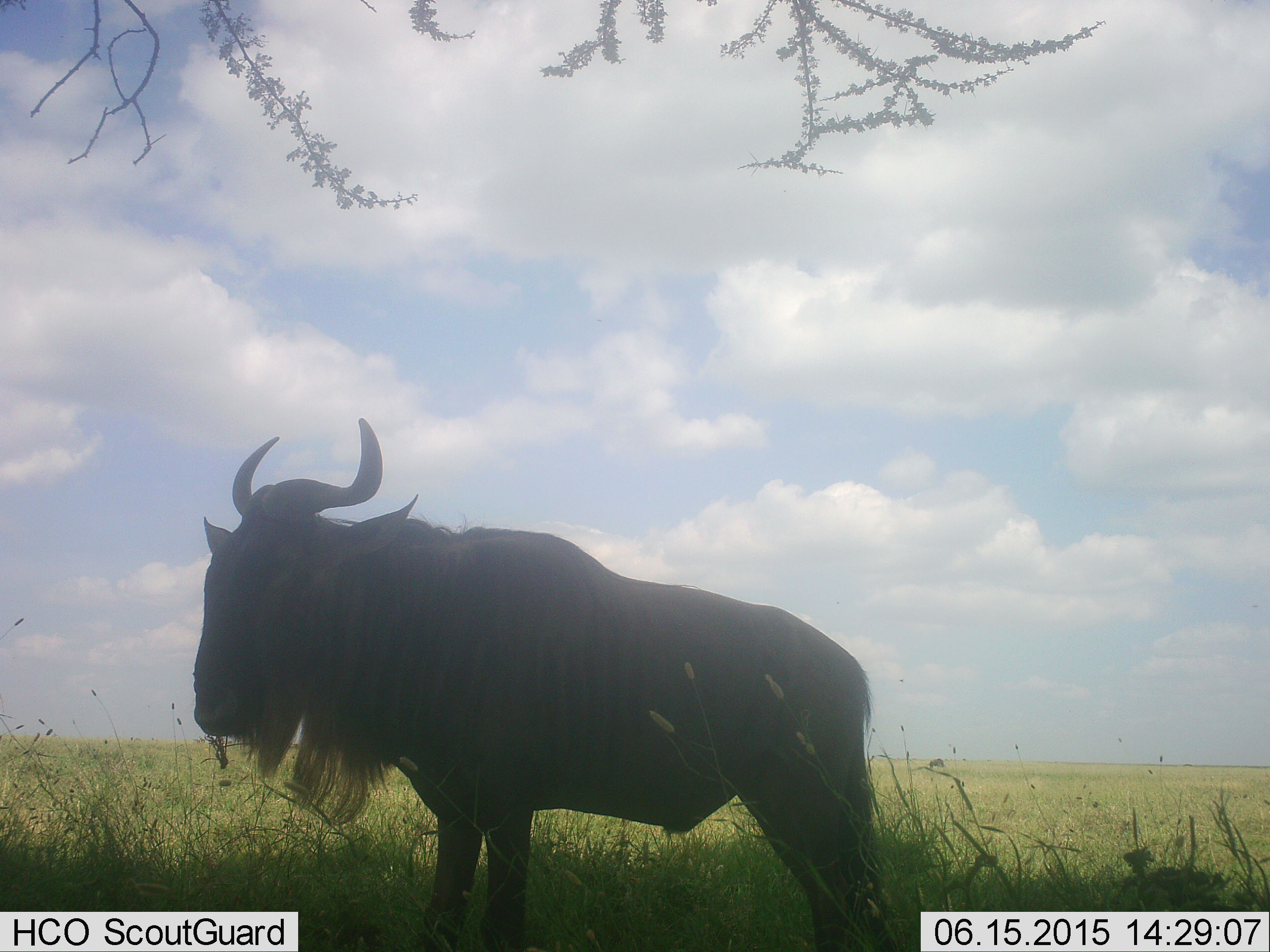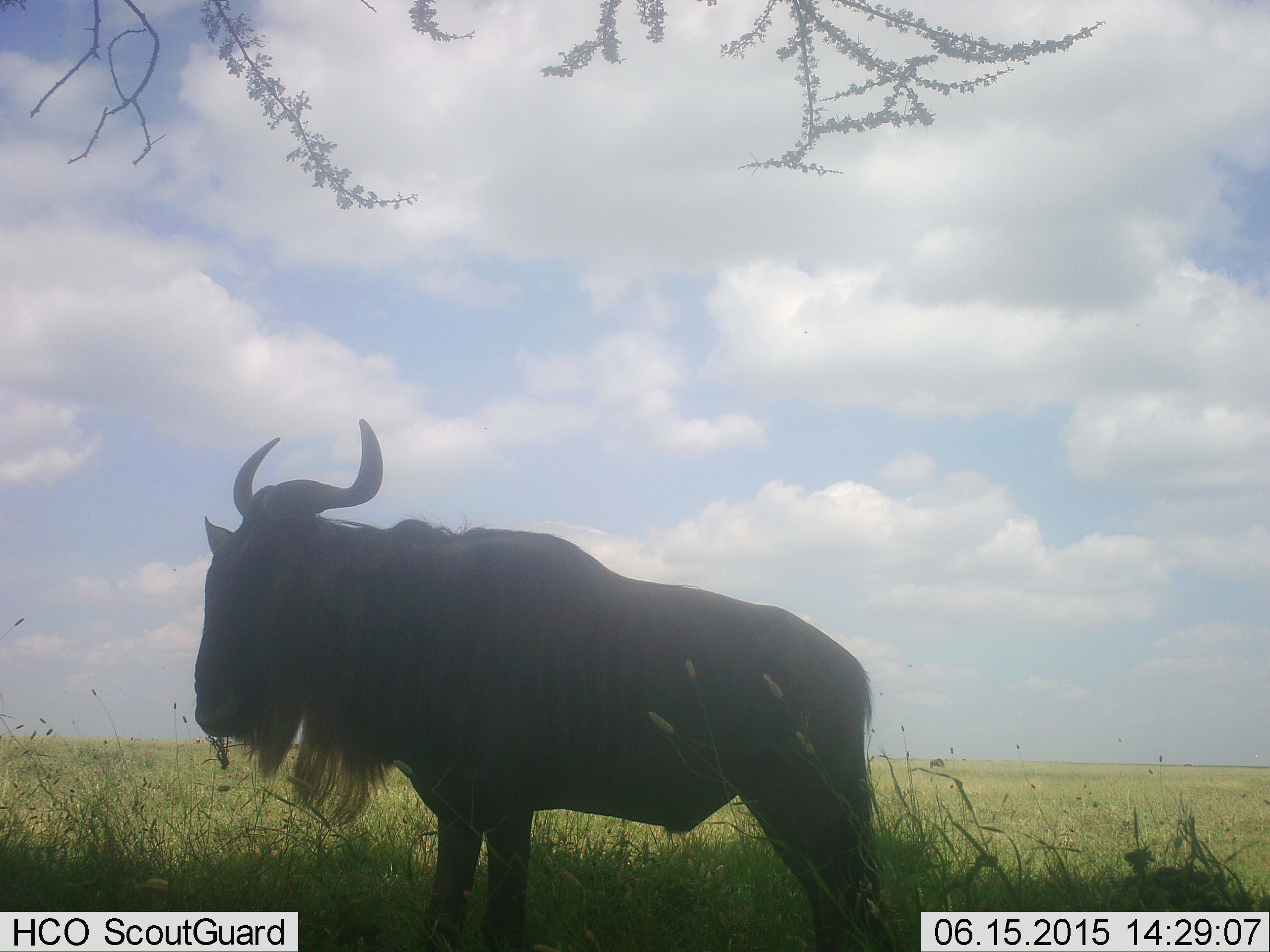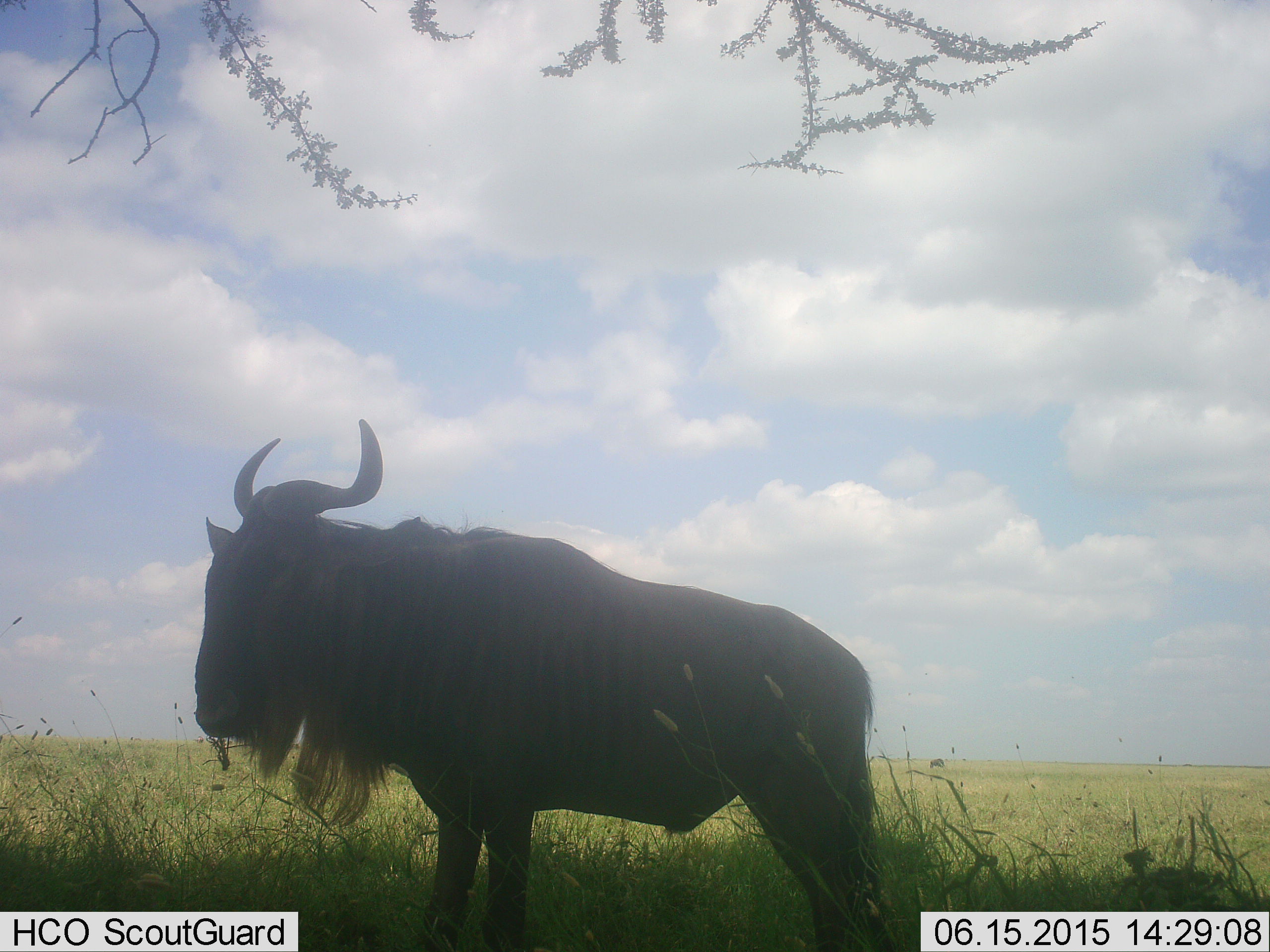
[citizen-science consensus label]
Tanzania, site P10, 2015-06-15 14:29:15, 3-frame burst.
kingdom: Animalia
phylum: Chordata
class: Mammalia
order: Artiodactyla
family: Bovidae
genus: Connochaetes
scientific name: Connochaetes taurinus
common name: blue wildebeest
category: wildebeest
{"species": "wildebeest (blue wildebeest) (Connochaetes taurinus)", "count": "1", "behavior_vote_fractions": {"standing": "100%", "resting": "0%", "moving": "0%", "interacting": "0%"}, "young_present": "0%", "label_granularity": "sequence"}